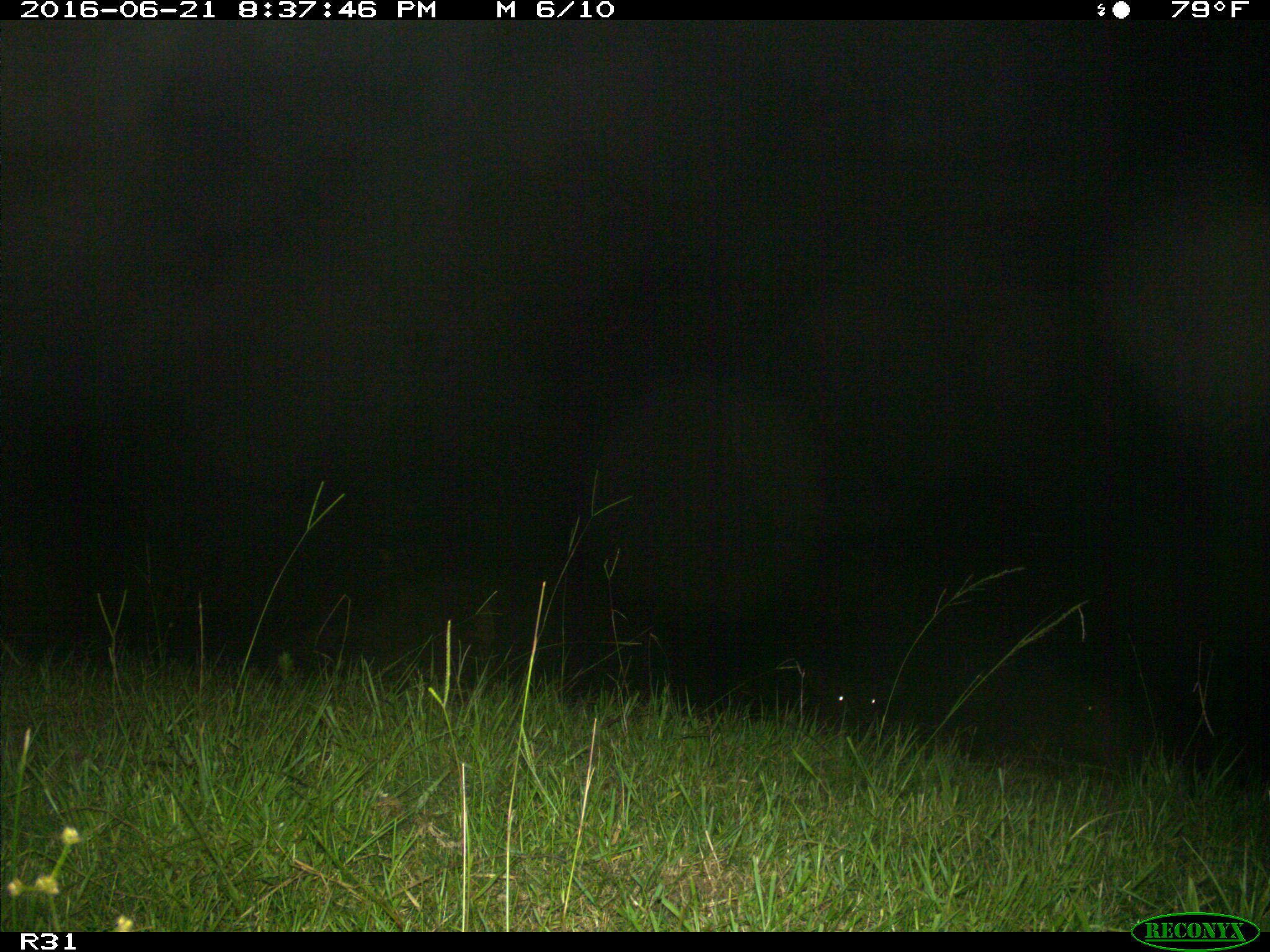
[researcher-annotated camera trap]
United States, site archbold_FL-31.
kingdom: Animalia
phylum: Chordata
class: Mammalia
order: Artiodactyla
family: Bovidae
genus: Bos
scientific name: Bos taurus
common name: domestic cow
Bos taurus (domestic cow).